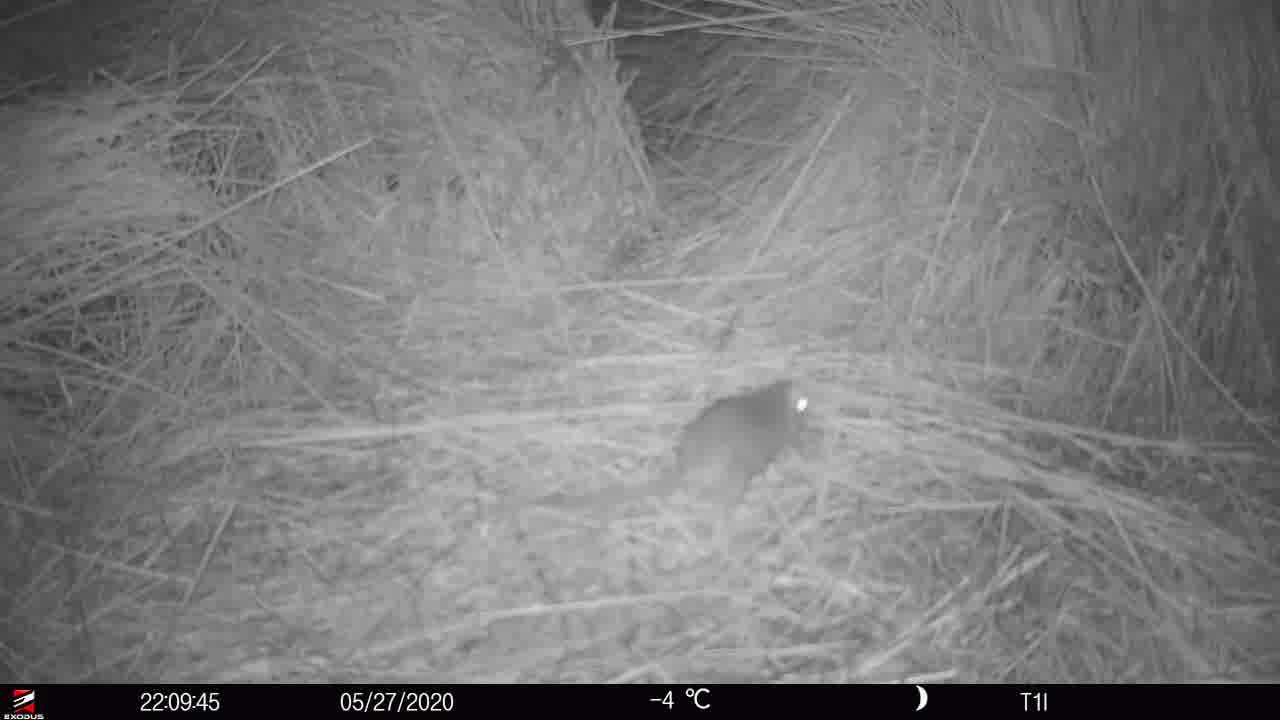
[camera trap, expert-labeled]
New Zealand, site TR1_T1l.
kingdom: Animalia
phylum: Chordata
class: Mammalia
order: Rodentia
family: Muridae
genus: Rattus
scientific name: Rattus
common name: rat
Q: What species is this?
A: Rat (Rattus).